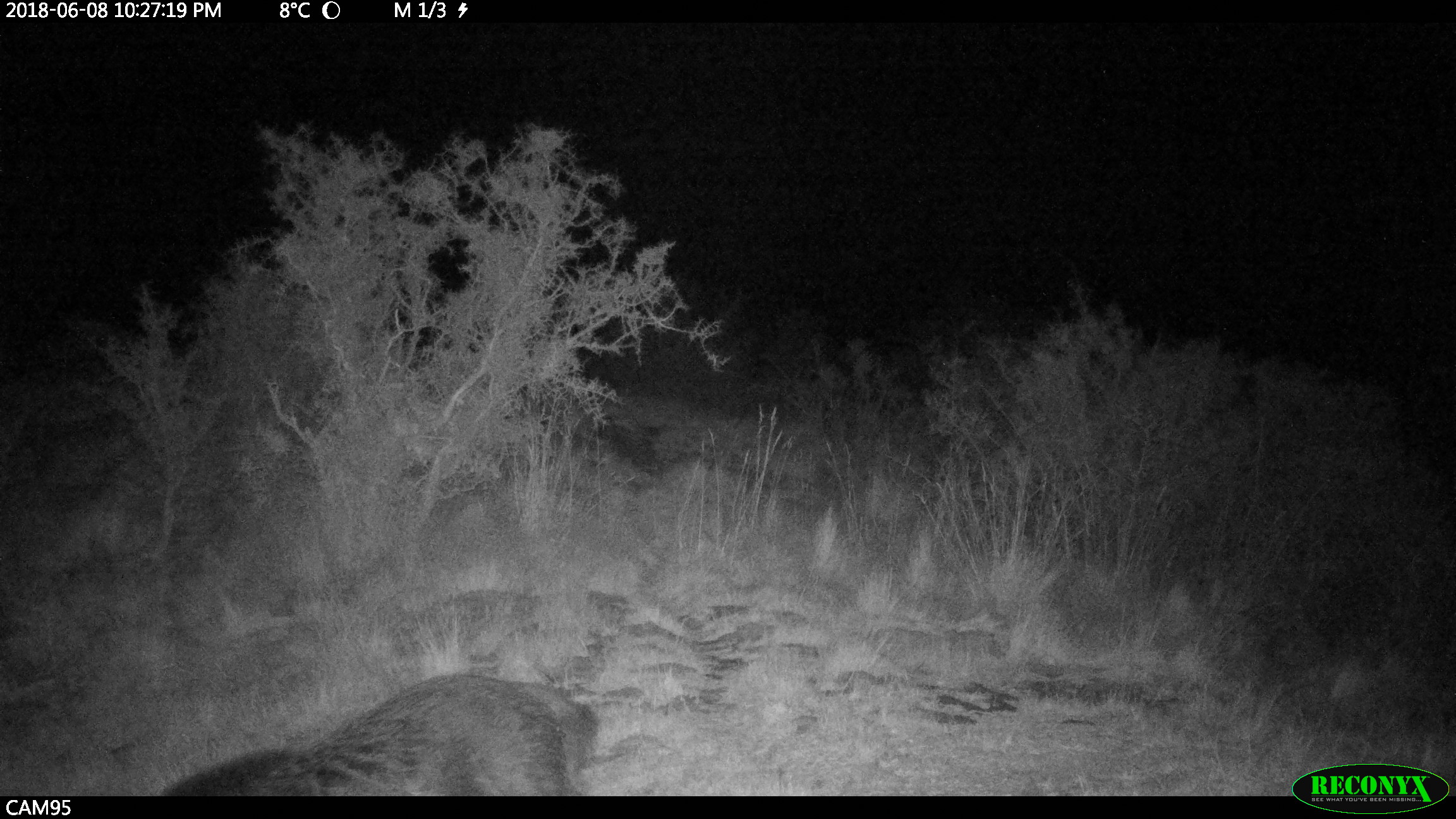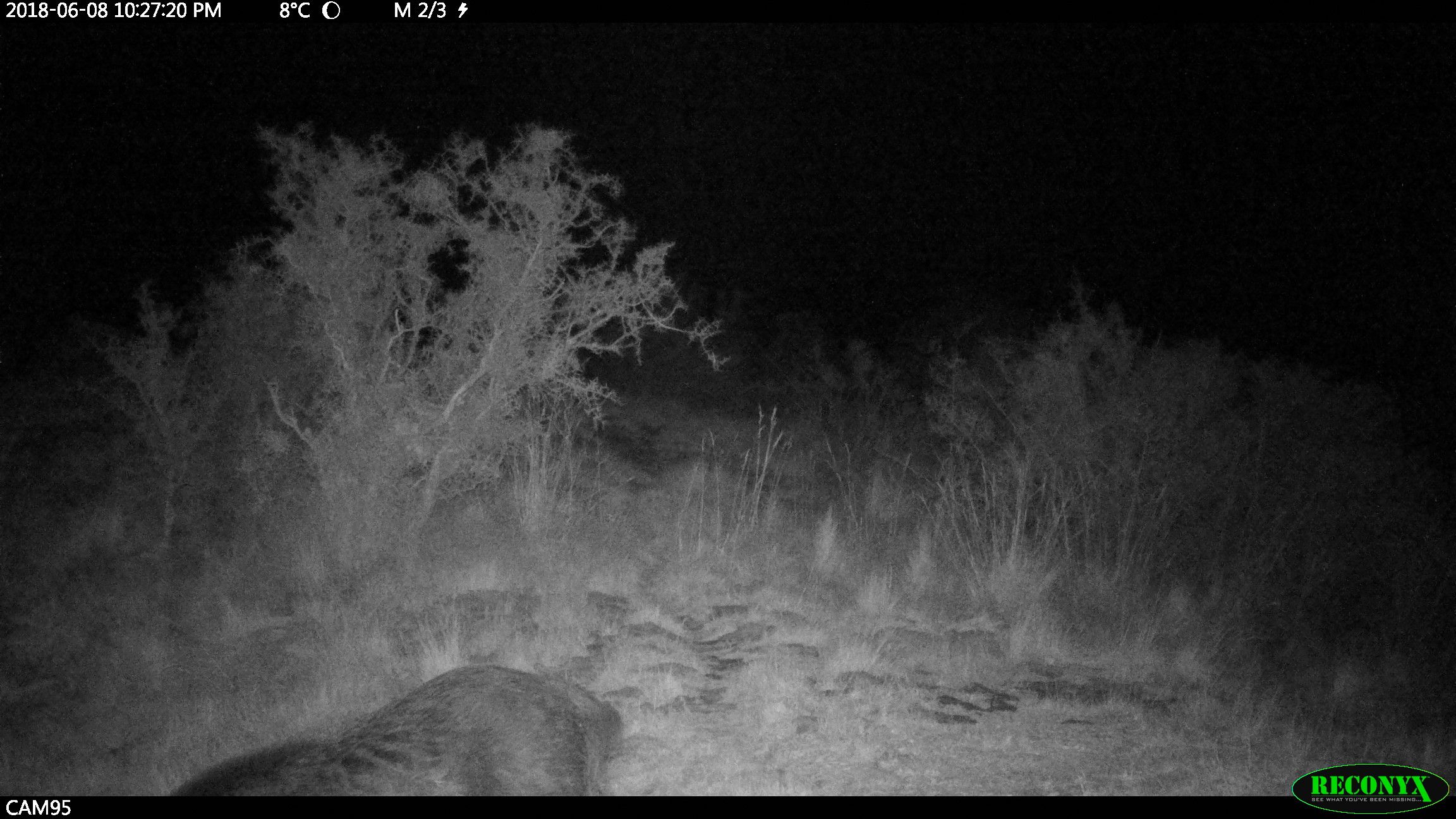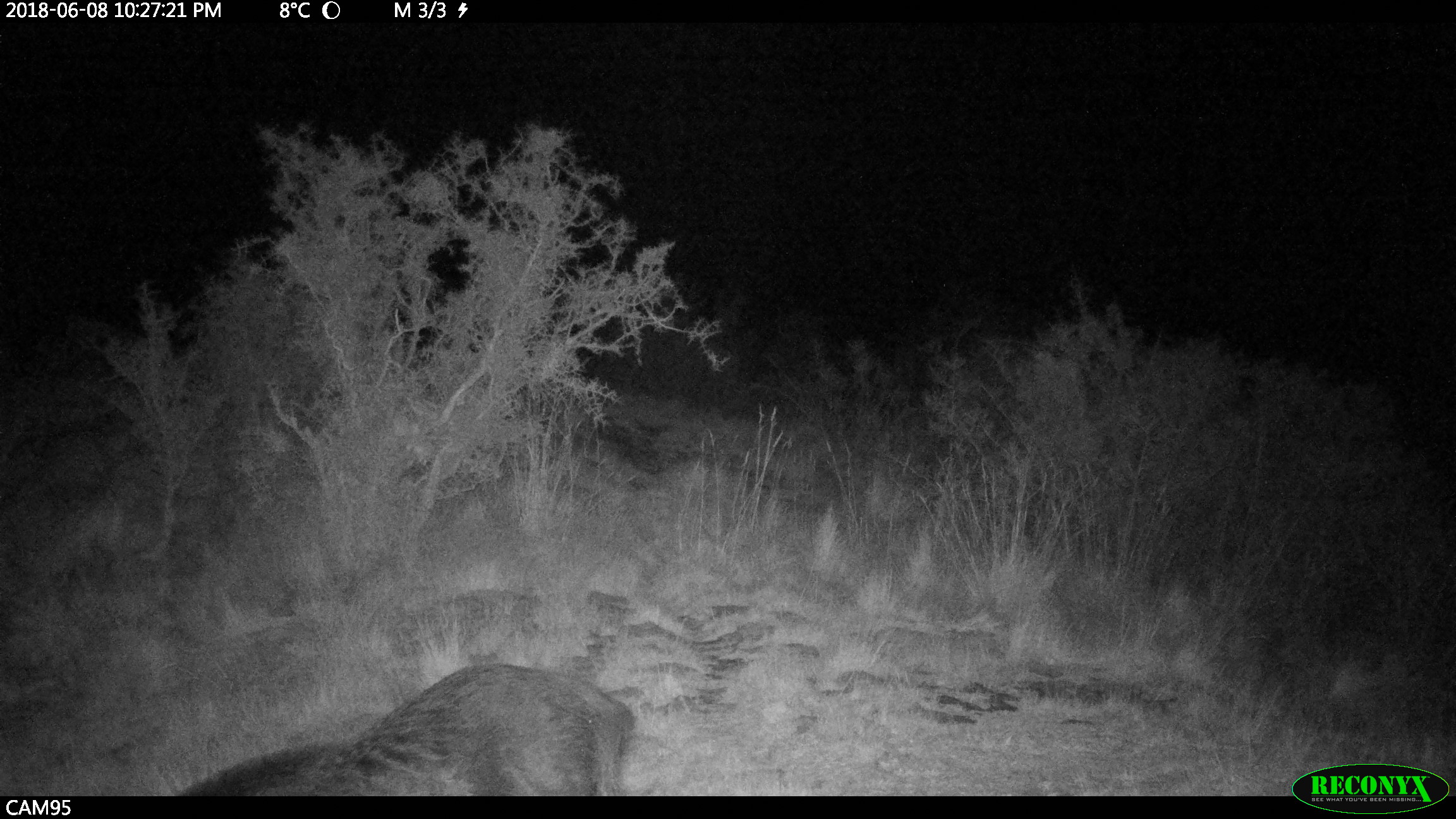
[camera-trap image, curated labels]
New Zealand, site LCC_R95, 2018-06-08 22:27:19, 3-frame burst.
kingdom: Animalia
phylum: Chordata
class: Mammalia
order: Artiodactyla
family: Suidae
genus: Sus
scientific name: Sus scrofa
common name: pig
Pig (Sus scrofa).